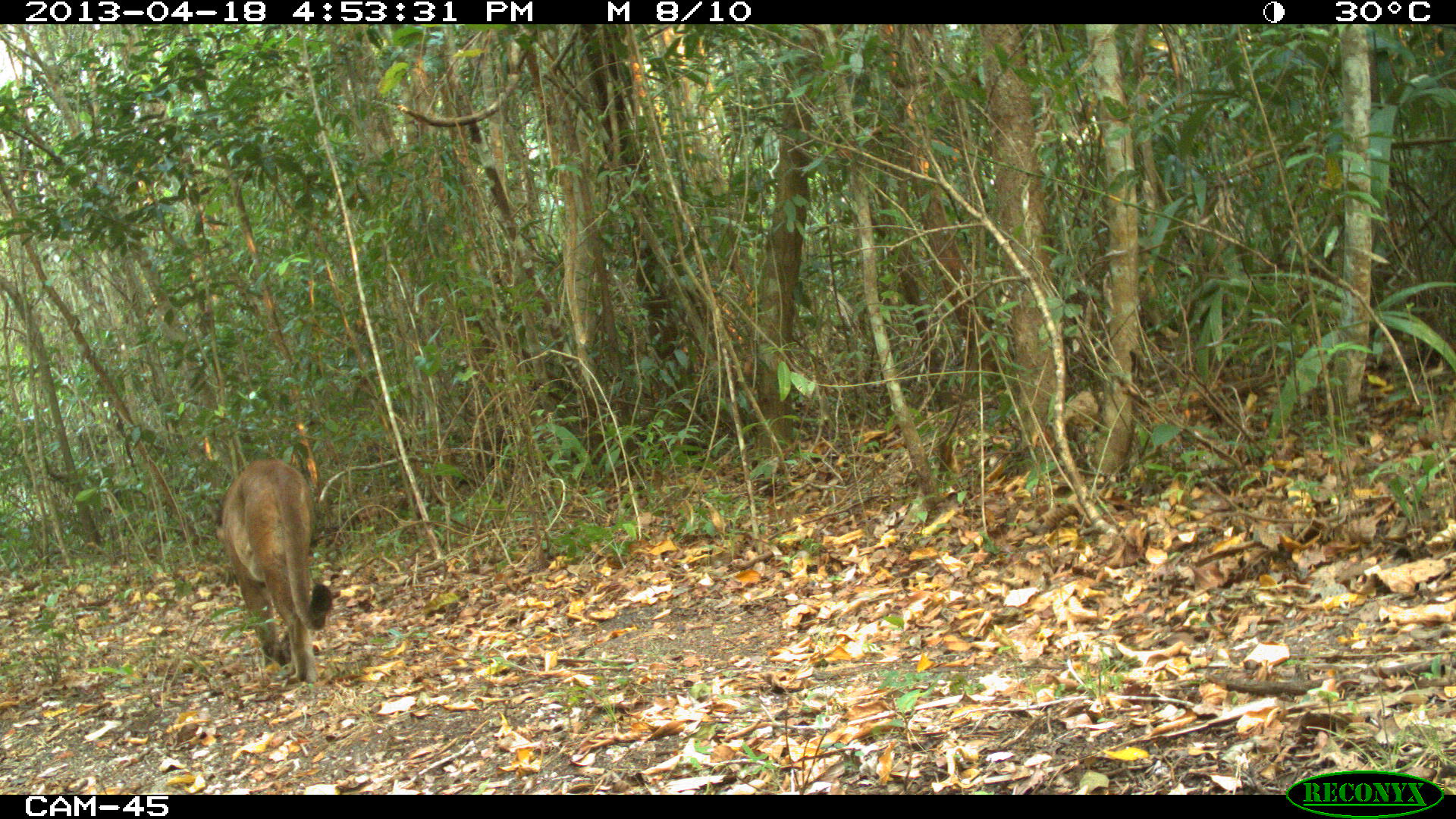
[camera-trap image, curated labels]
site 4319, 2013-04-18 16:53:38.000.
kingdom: Animalia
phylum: Chordata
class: Mammalia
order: Carnivora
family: Felidae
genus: Puma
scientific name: Puma concolor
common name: mountain lion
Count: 1.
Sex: male.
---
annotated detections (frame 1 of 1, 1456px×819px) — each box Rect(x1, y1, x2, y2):
puma concolor: Rect(215, 454, 335, 688)